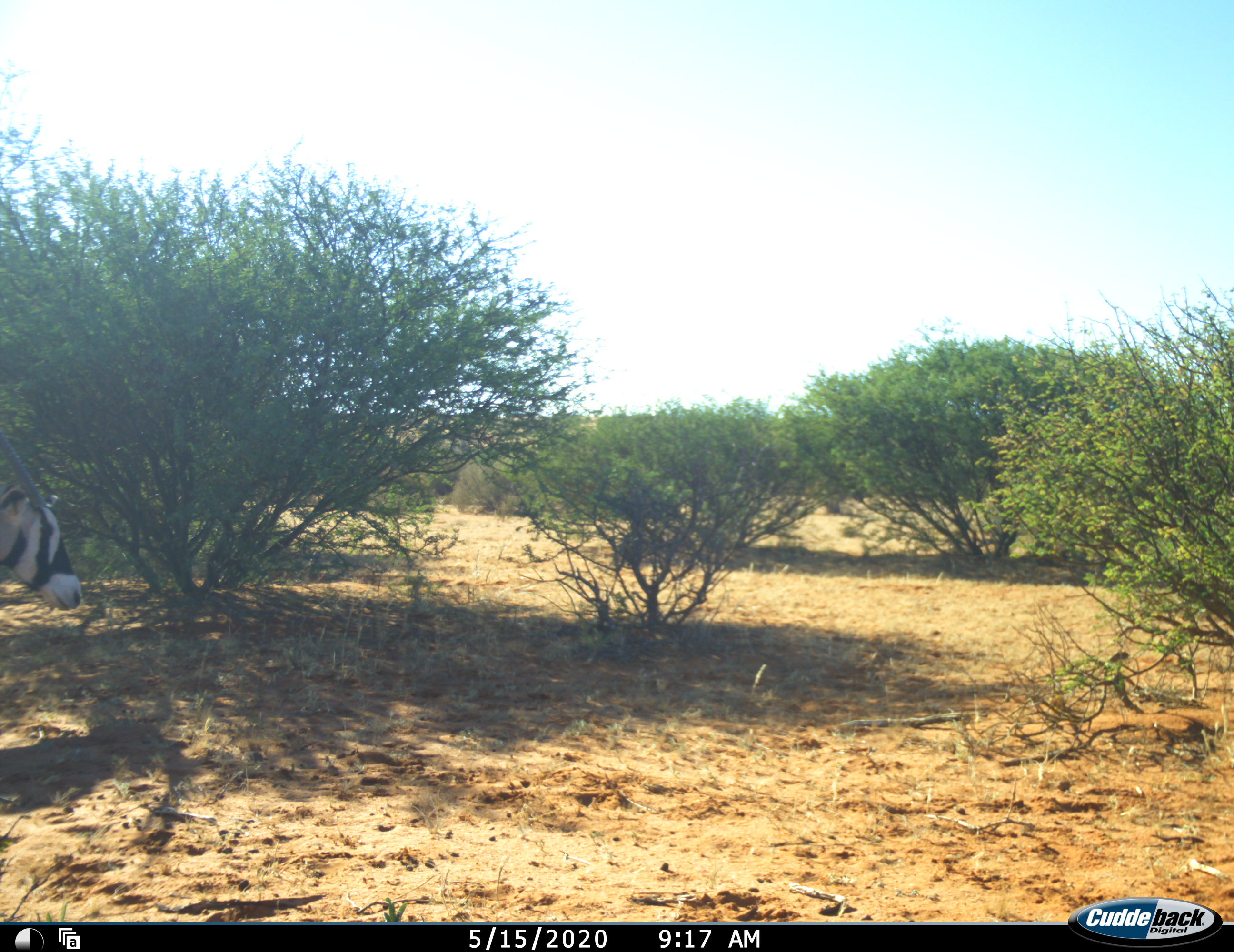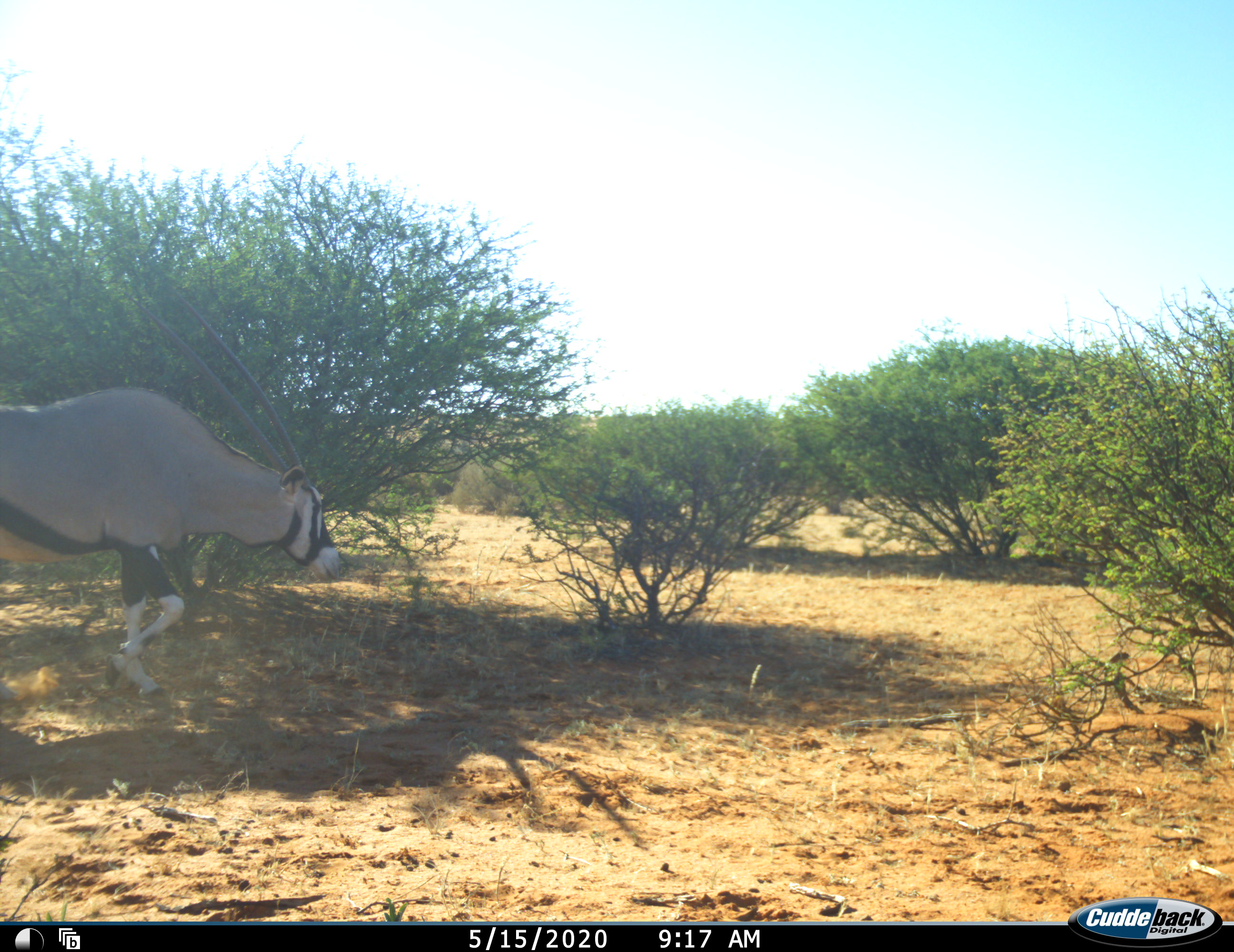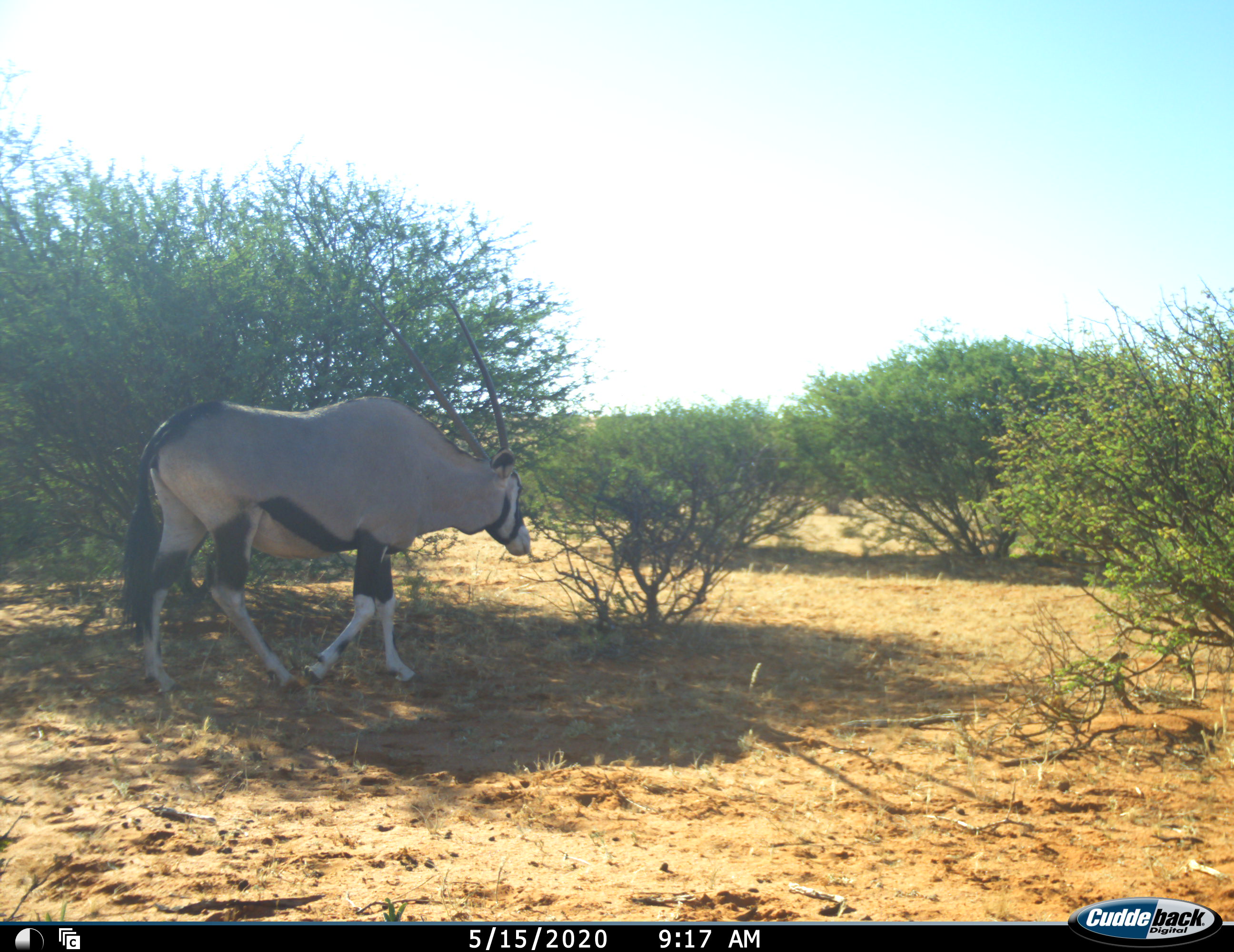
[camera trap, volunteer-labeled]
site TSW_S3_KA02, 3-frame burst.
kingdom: Animalia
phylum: Chordata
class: Mammalia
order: Artiodactyla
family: Bovidae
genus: Oryx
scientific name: Oryx gazella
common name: gemsbok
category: oryx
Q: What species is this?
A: Oryx (gemsbok) (Oryx gazella).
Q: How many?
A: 1.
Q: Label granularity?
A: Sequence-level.